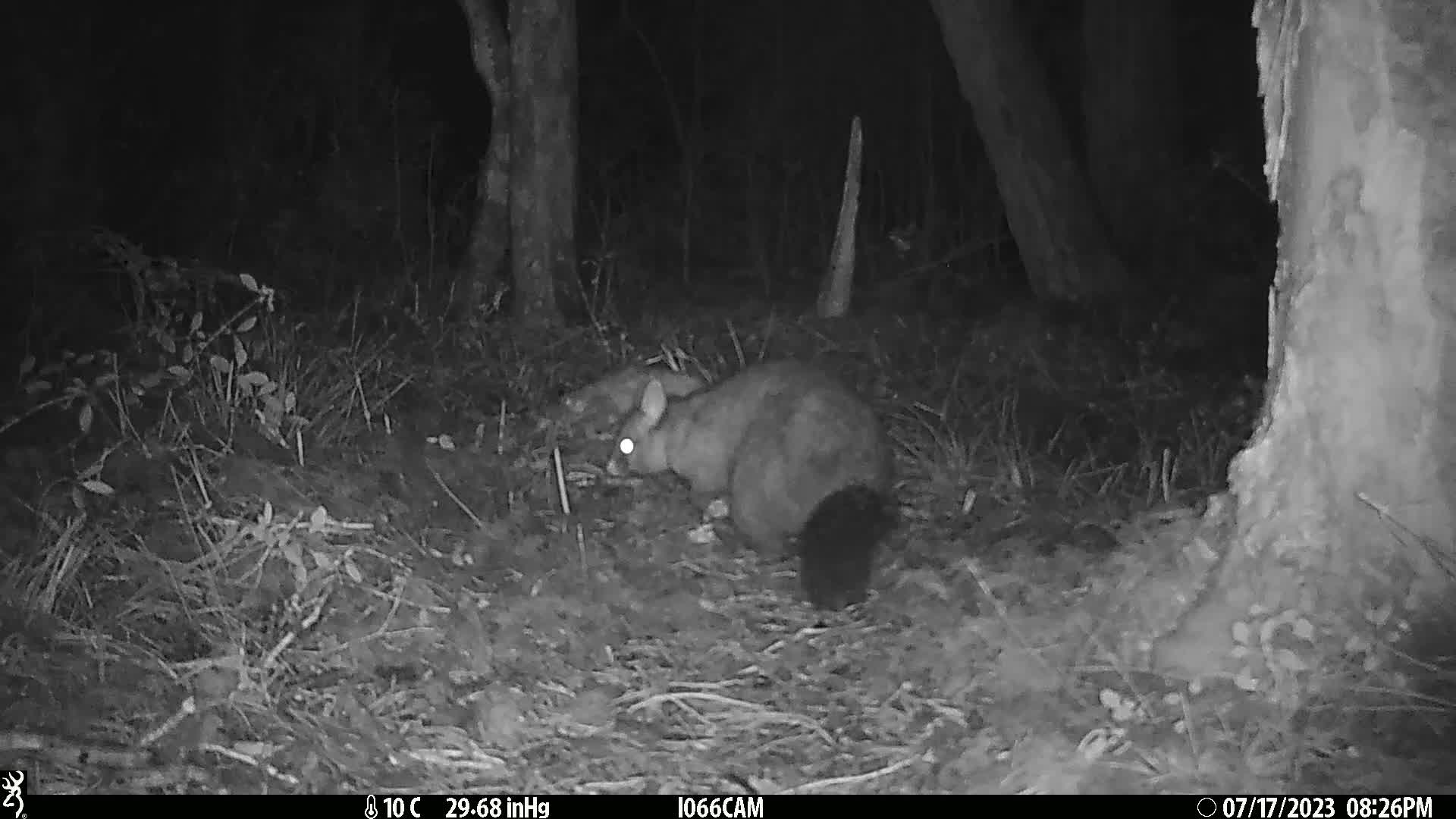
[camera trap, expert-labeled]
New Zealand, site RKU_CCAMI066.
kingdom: Animalia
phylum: Chordata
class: Mammalia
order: Diprotodontia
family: Phalangeridae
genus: Trichosurus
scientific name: Trichosurus vulpecula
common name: common brushtail possum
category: possum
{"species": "possum (common brushtail possum) (Trichosurus vulpecula)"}